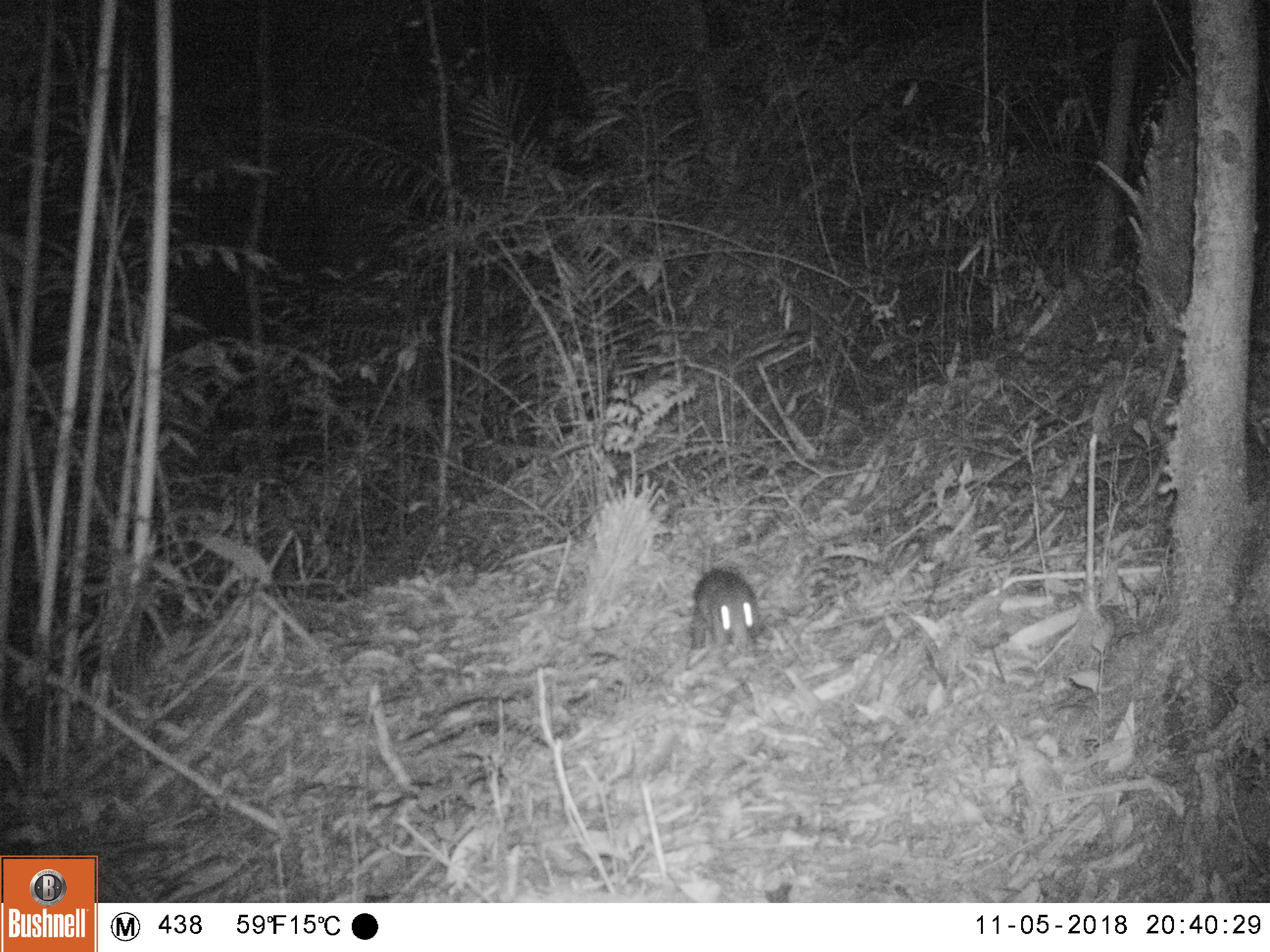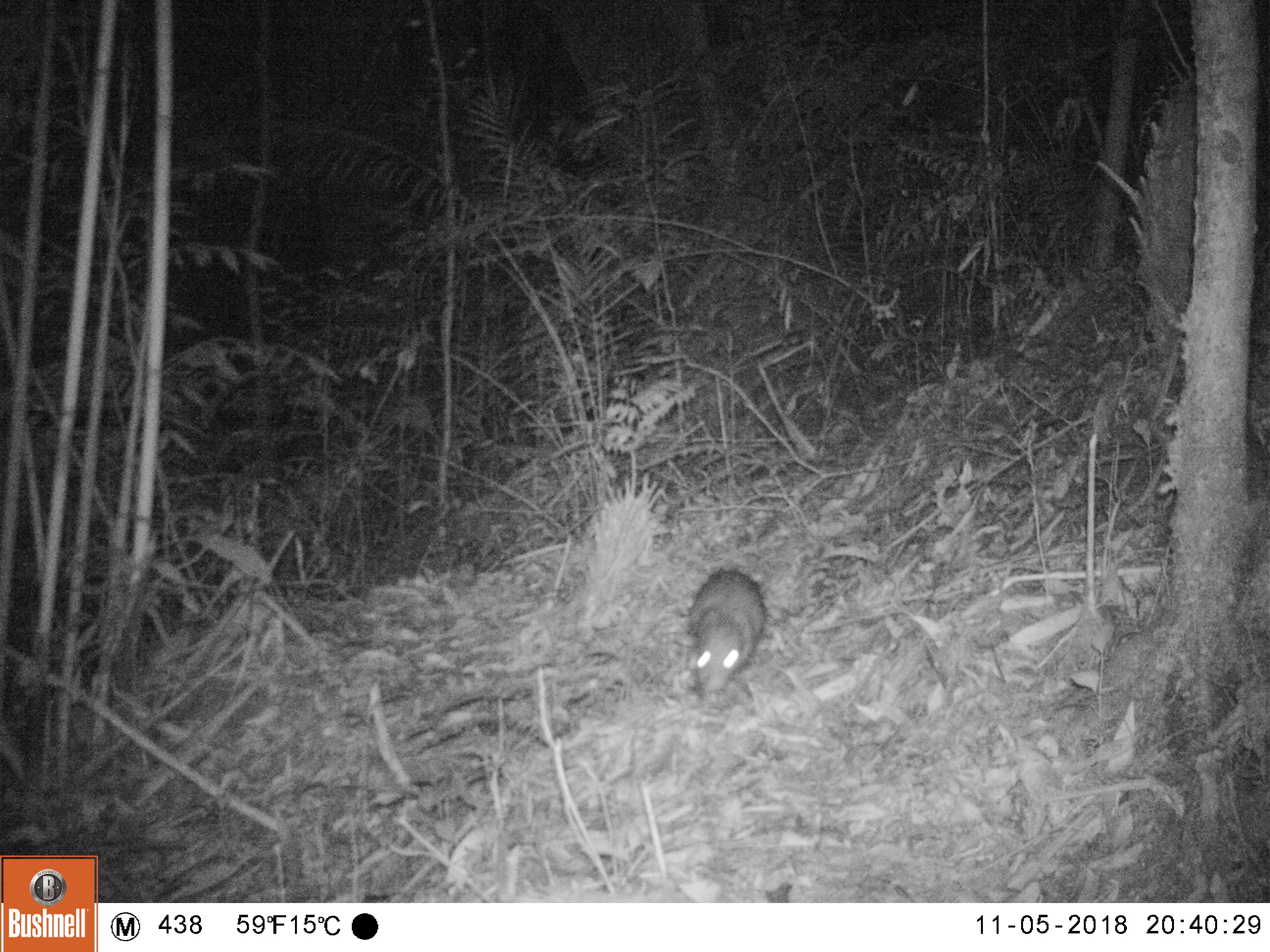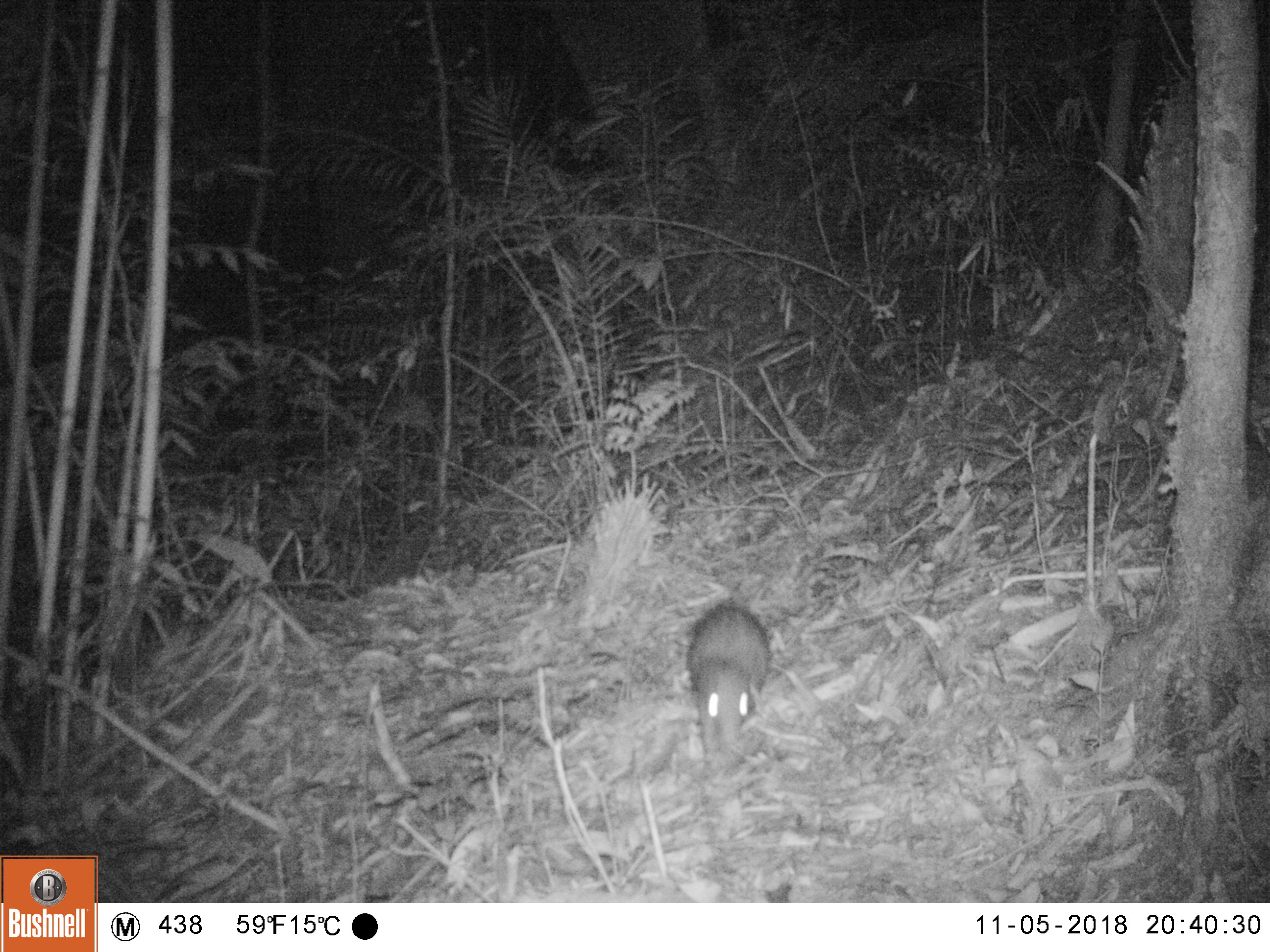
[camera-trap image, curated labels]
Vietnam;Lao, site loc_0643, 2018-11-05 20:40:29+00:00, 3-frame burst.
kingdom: Animalia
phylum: Chordata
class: Mammalia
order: Rodentia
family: Hystricidae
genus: Atherurus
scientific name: Atherurus macrourus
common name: asiatic brush-tailed porcupine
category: asiatic brush tailed porcupine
Asiatic brush tailed porcupine (asiatic brush-tailed porcupine) (Atherurus macrourus). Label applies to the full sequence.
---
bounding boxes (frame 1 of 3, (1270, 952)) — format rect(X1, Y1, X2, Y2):
asiatic brush tailed porcupine: rect(690, 567, 760, 650)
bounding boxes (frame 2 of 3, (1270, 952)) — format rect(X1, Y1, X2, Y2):
asiatic brush tailed porcupine: rect(687, 567, 768, 709)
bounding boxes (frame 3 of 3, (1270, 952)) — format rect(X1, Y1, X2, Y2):
asiatic brush tailed porcupine: rect(684, 603, 775, 768)